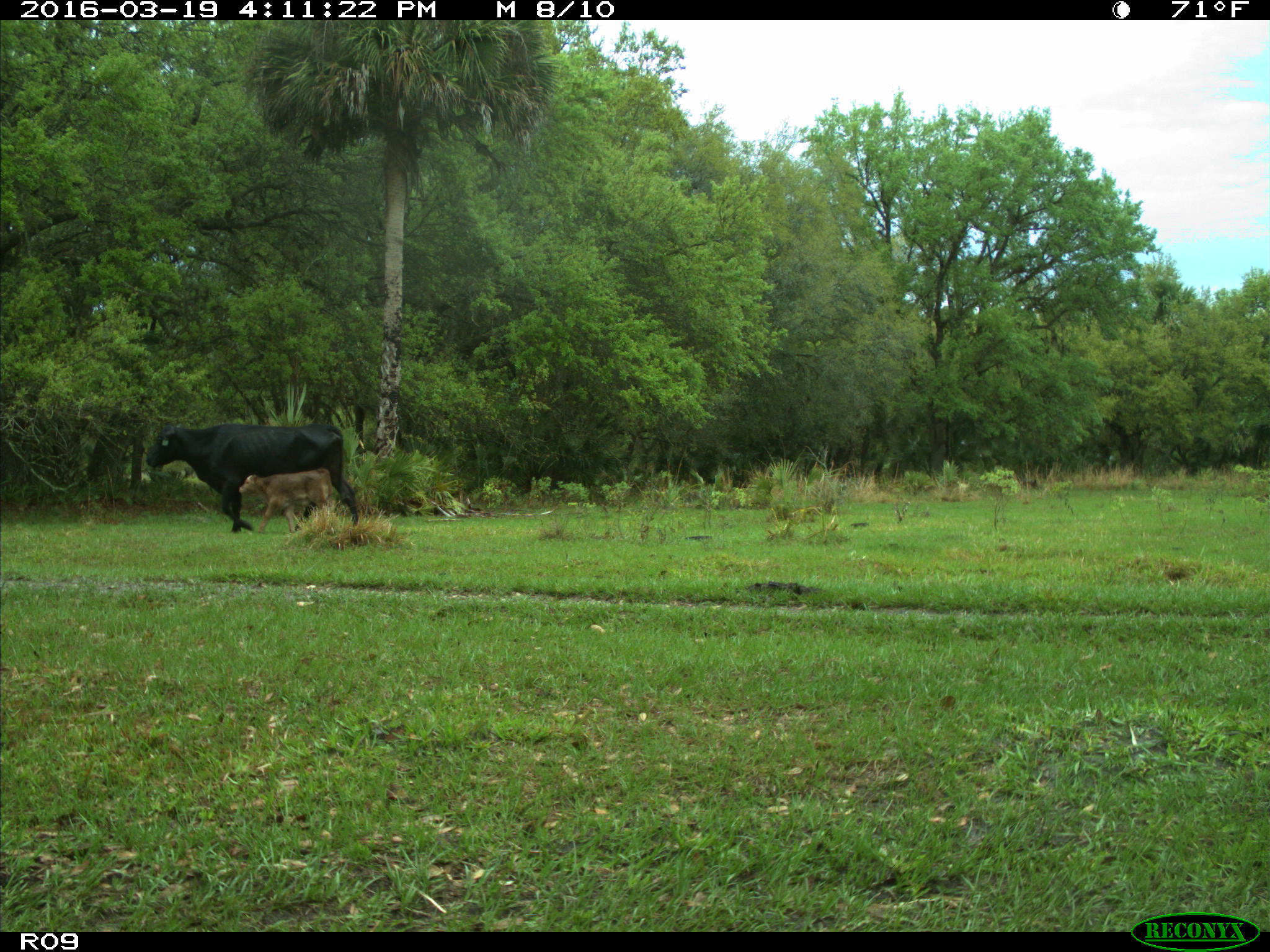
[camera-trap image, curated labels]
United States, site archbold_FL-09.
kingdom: Animalia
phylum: Chordata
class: Mammalia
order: Artiodactyla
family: Bovidae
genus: Bos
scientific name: Bos taurus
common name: domestic cow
Bos taurus (domestic cow).